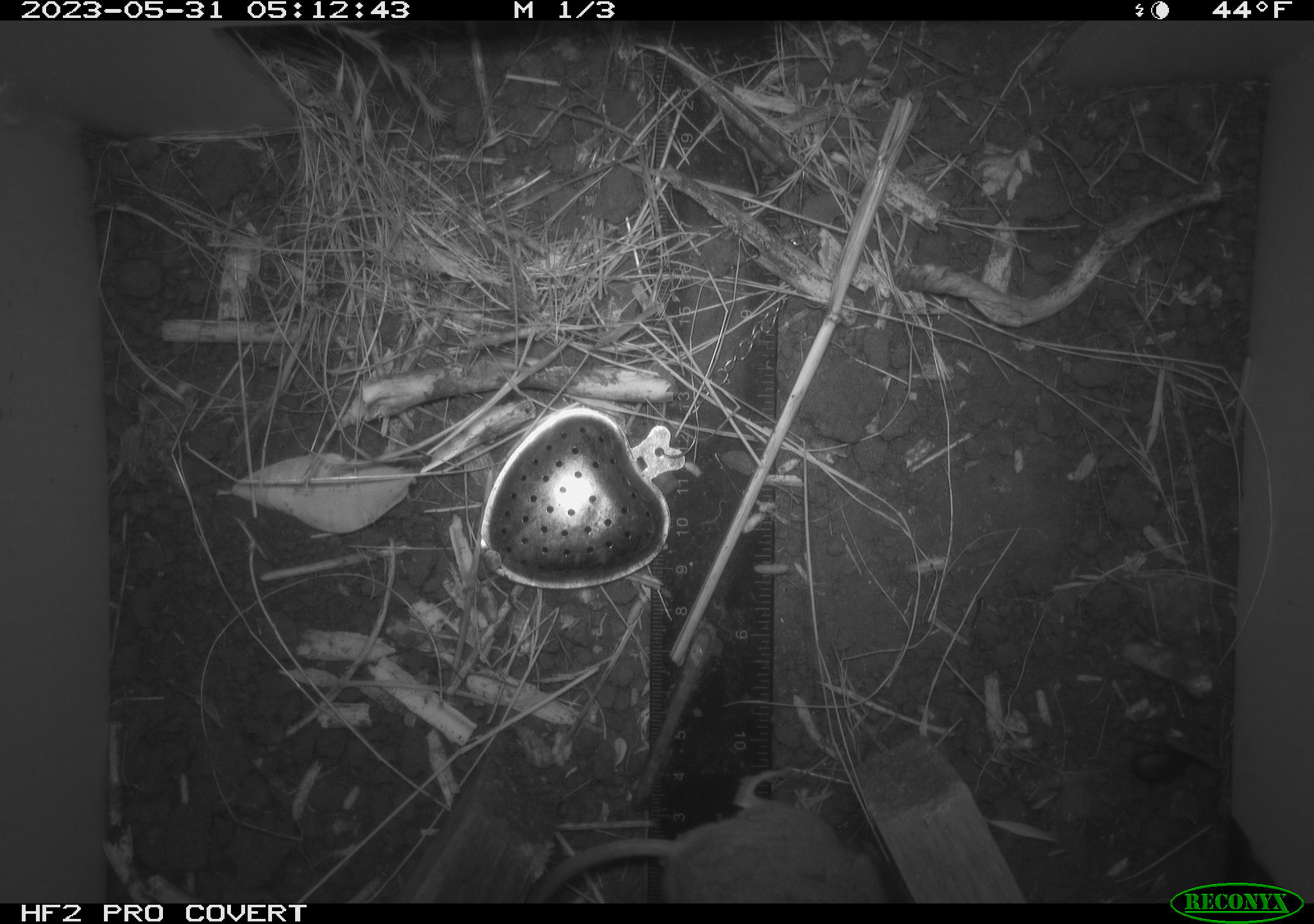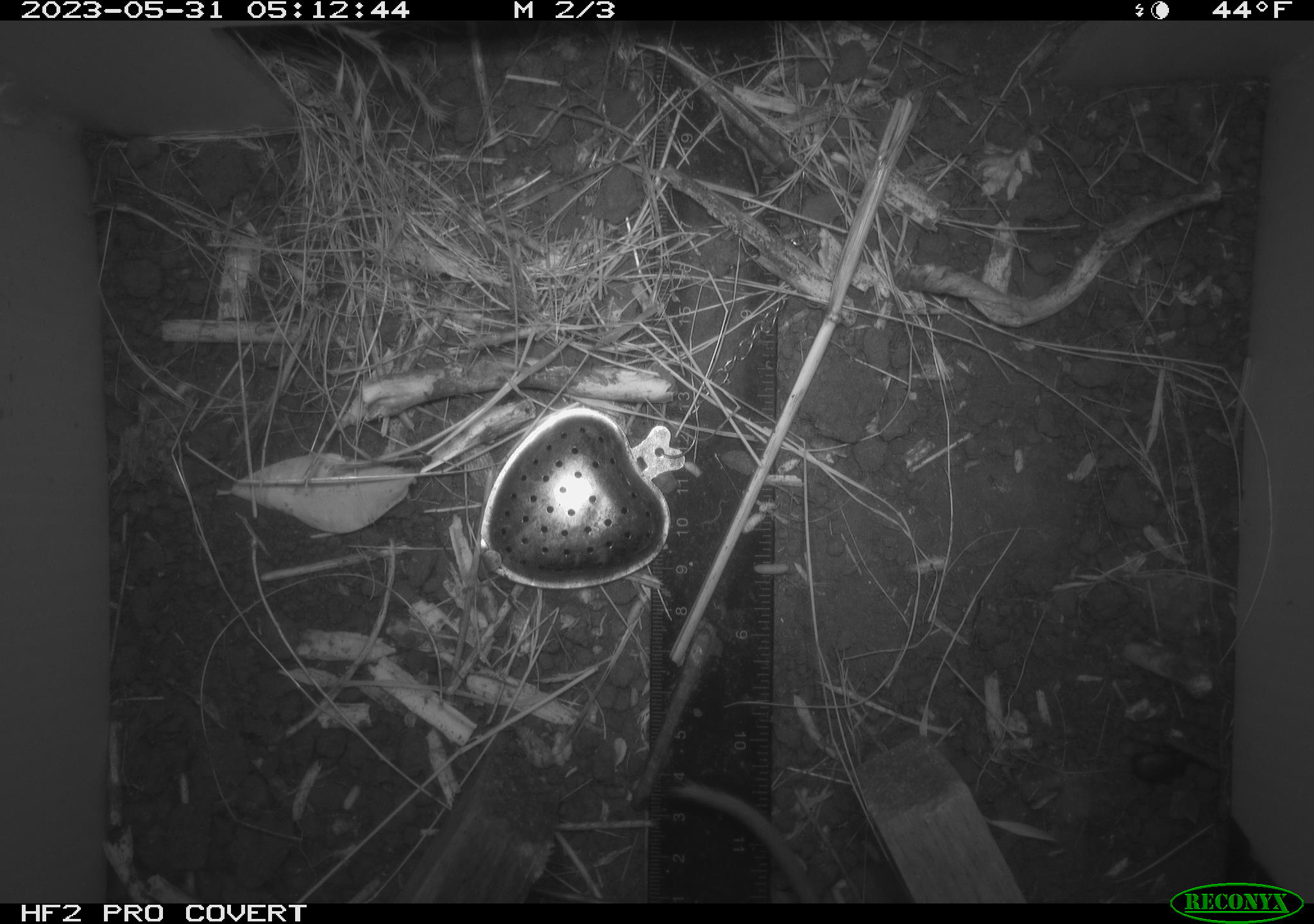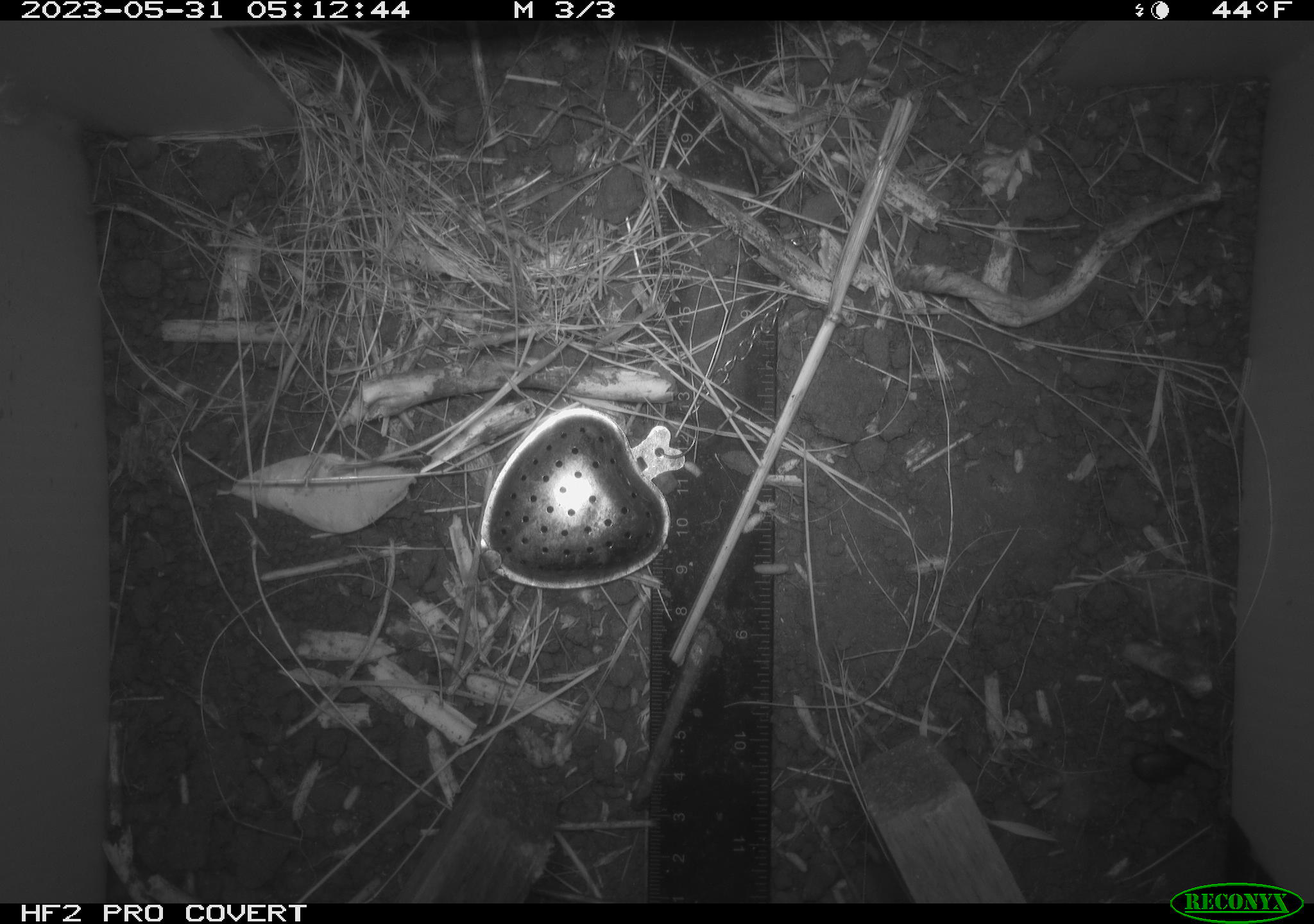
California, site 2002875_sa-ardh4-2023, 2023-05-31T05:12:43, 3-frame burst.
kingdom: Animalia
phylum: Chordata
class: Mammalia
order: Rodentia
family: Cricetidae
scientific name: Arvicolinae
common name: voles, lemmings, and muskrats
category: arvicolinae subfamily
Arvicolinae subfamily (voles, lemmings, and muskrats) (Arvicolinae).